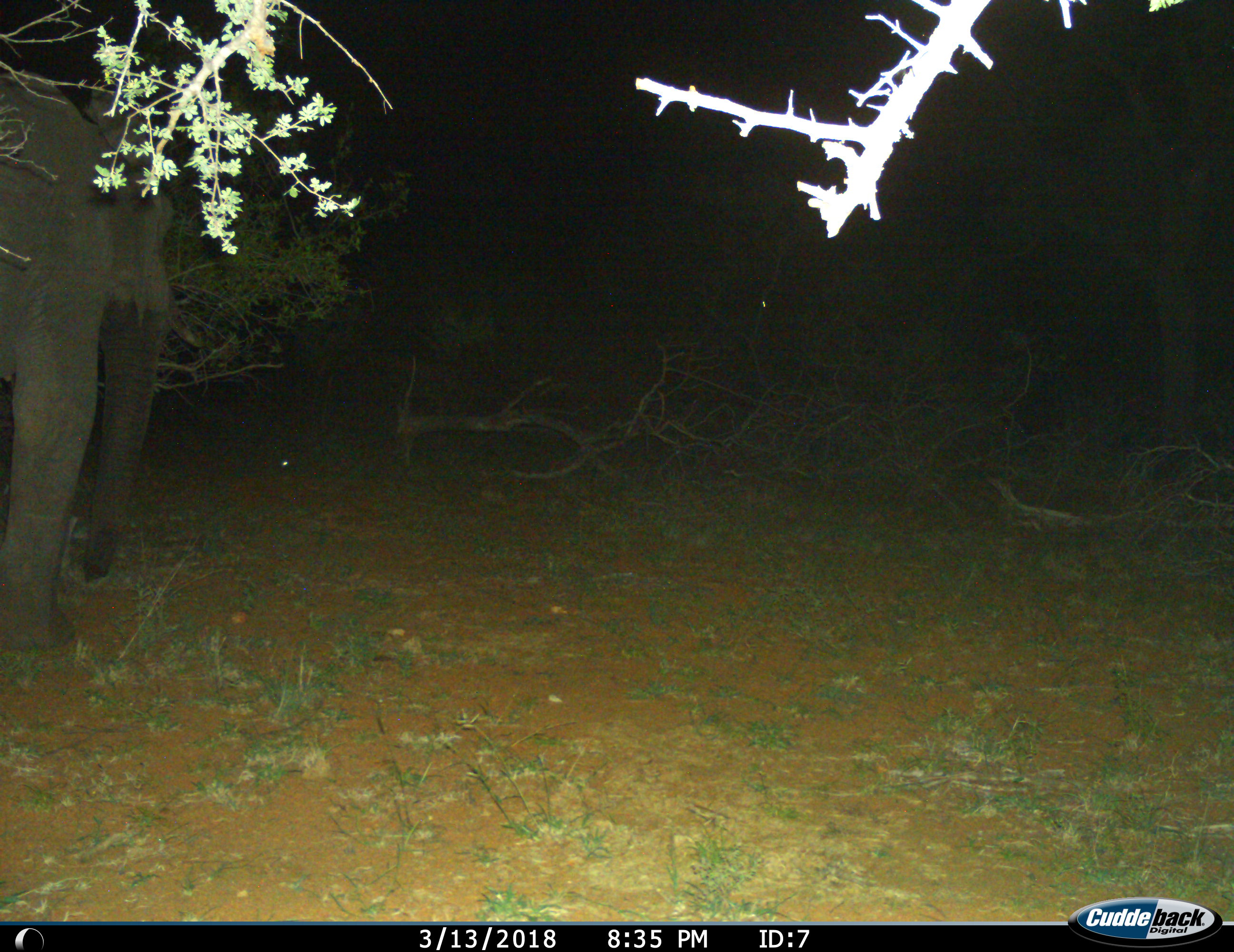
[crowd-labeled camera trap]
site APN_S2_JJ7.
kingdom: Animalia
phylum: Chordata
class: Mammalia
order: Proboscidea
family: Elephantidae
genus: Loxodonta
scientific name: Loxodonta africana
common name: african bush elephant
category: elephant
Elephant (african bush elephant) (Loxodonta africana), count 1. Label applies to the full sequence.